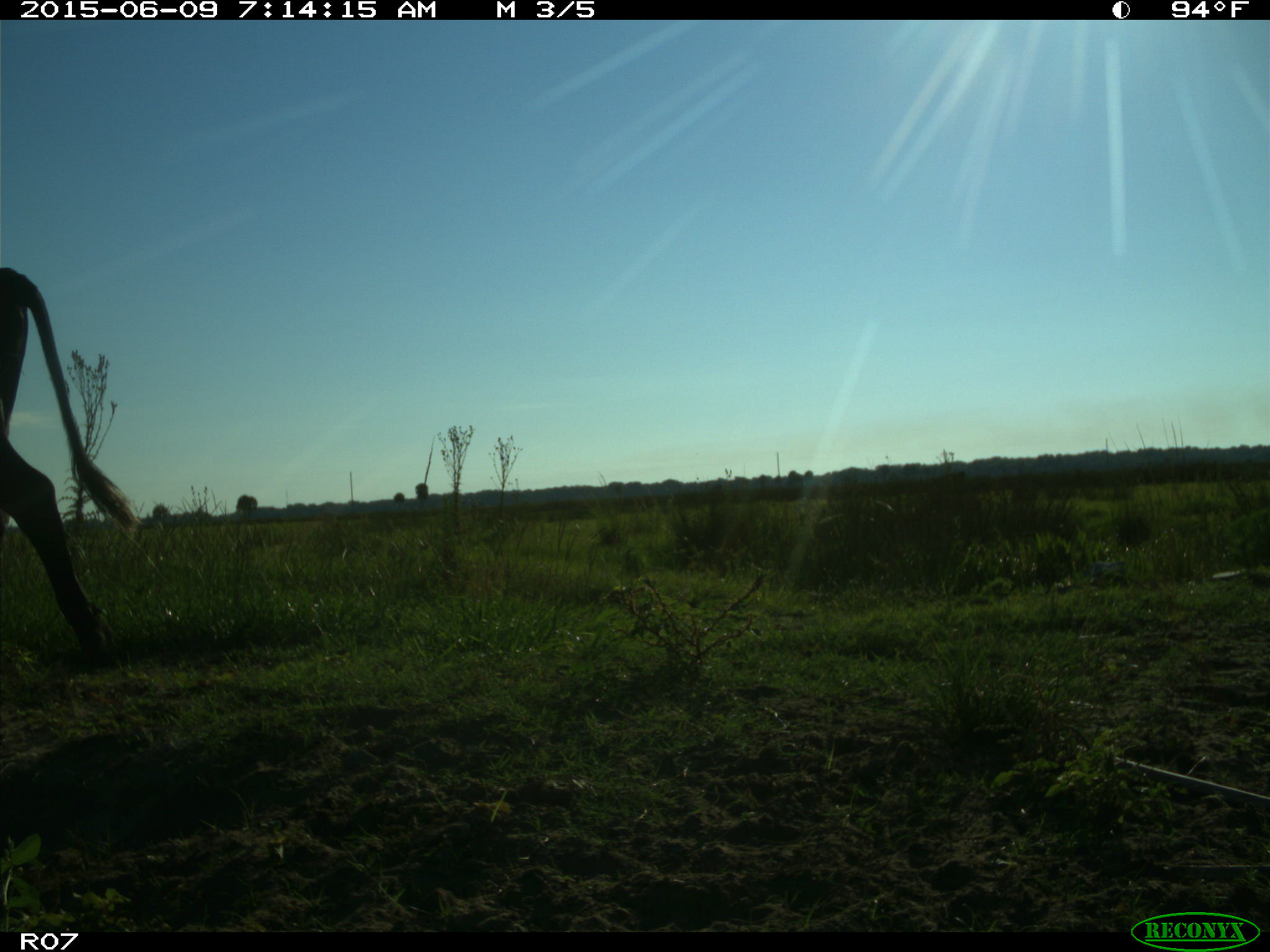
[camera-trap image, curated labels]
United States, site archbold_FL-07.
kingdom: Animalia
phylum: Chordata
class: Mammalia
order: Artiodactyla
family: Bovidae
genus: Bos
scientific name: Bos taurus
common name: domestic cow